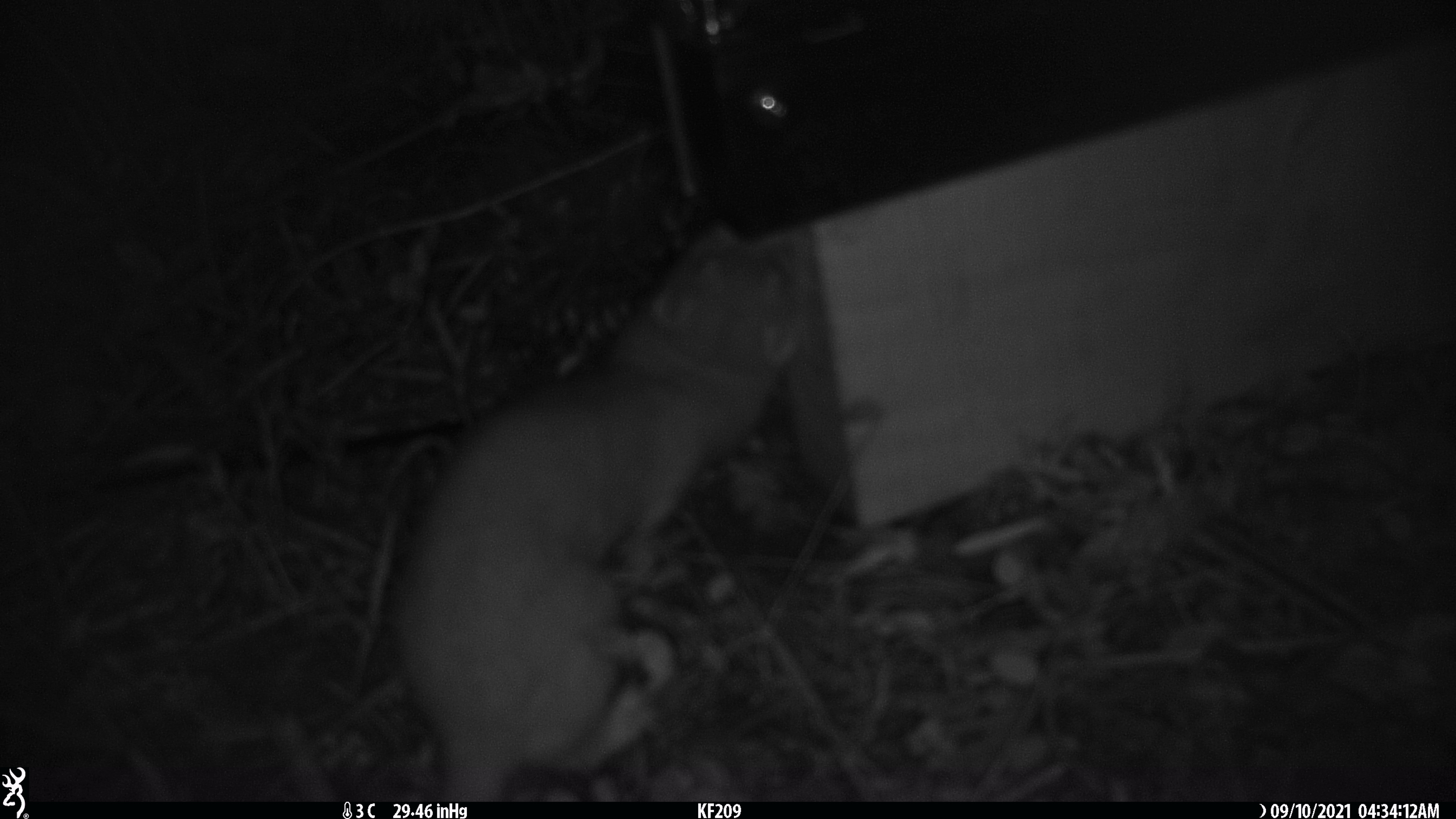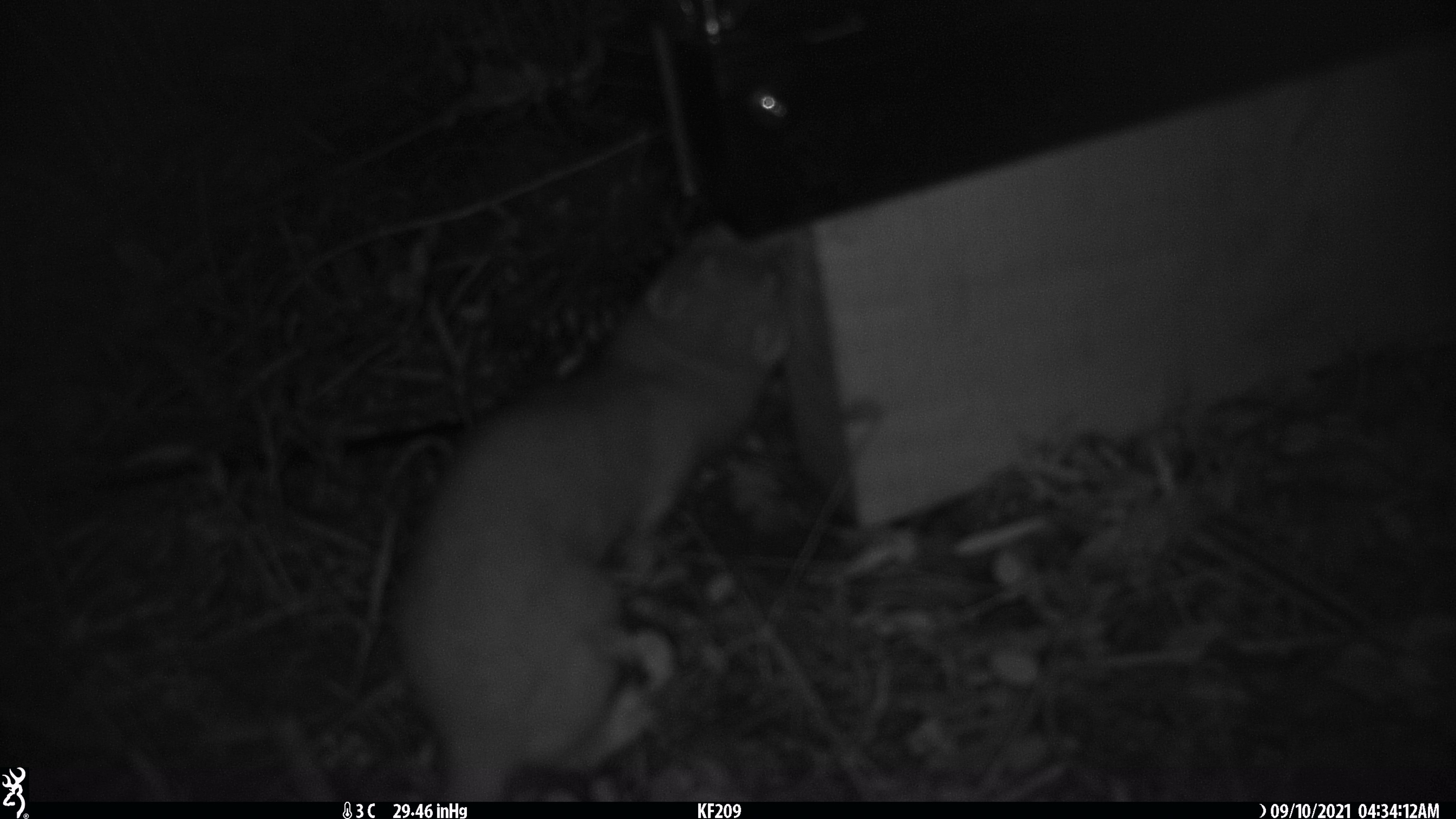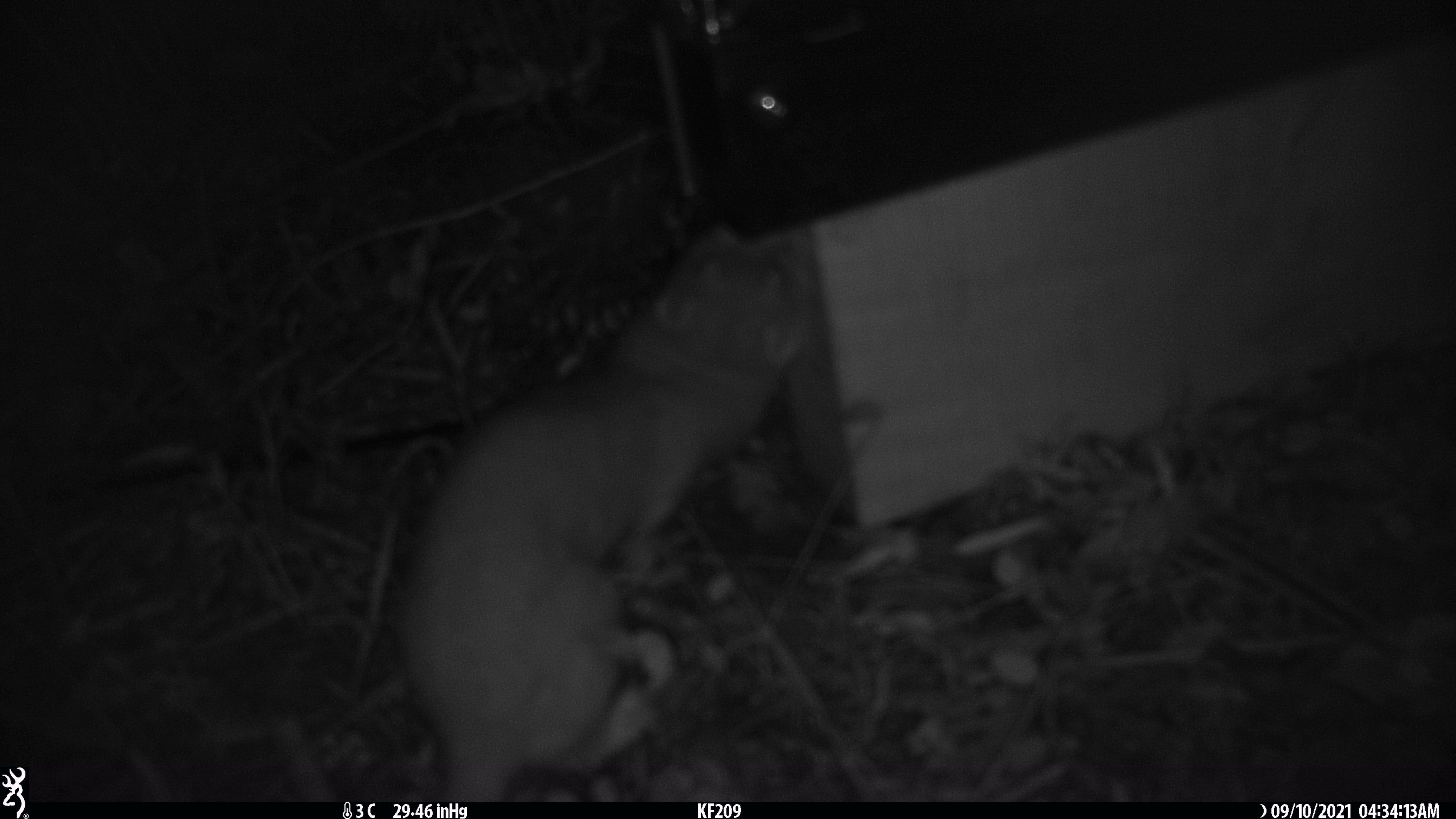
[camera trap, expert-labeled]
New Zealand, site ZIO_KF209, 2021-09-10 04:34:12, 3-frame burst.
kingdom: Animalia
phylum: Chordata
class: Mammalia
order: Carnivora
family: Mustelidae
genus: Mustela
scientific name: Mustela erminea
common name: stoat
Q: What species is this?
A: Stoat (Mustela erminea).